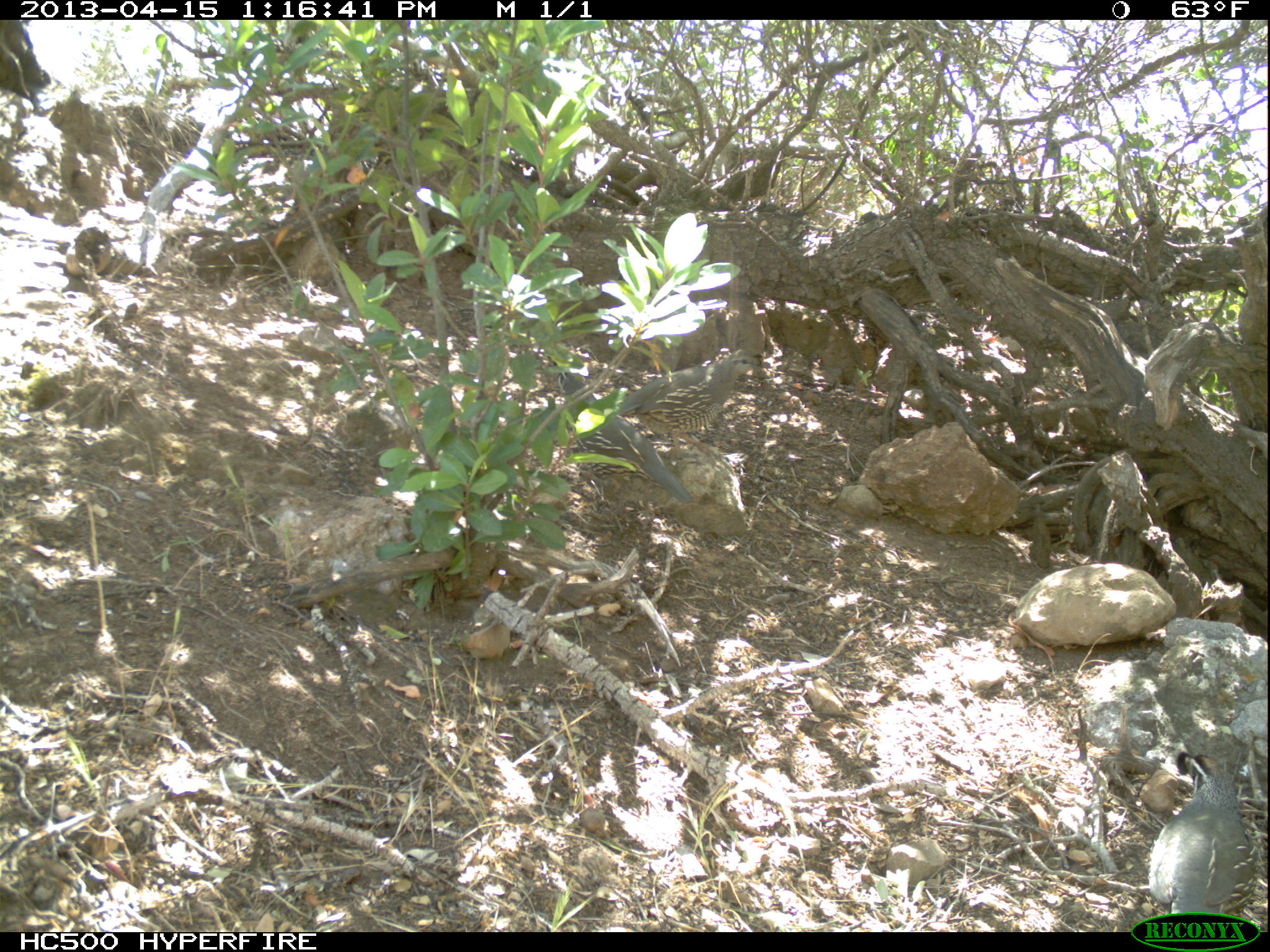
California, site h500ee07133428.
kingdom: Animalia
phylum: Chordata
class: Aves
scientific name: Aves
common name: bird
Bird (Aves).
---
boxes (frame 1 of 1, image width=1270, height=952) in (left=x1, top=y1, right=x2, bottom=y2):
bird: (left=545, top=355, right=695, bottom=506); (left=616, top=357, right=765, bottom=461)